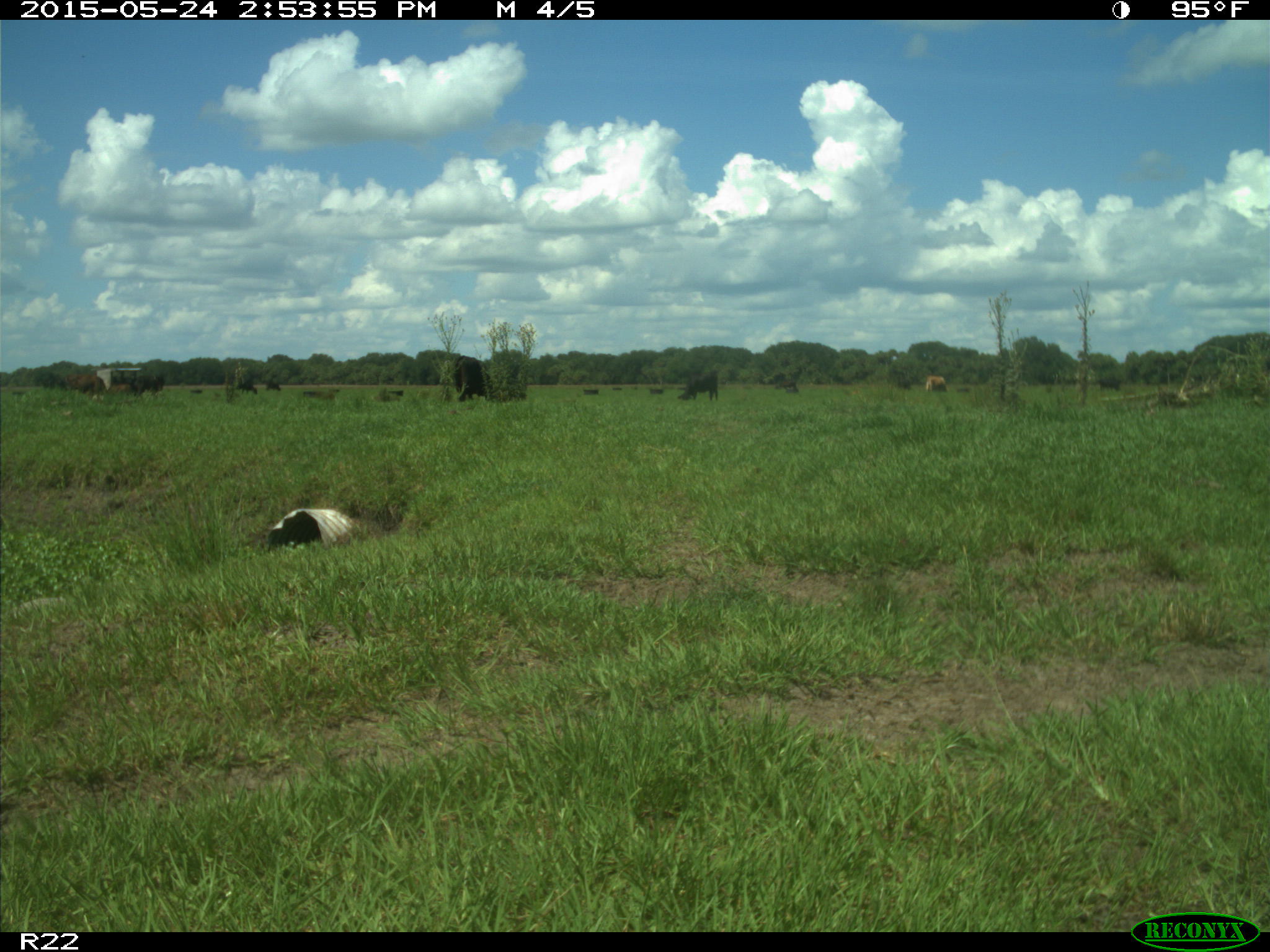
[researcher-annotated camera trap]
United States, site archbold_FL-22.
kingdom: Animalia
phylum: Chordata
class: Mammalia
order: Artiodactyla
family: Bovidae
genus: Bos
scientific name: Bos taurus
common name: domestic cow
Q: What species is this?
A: Bos taurus (domestic cow).